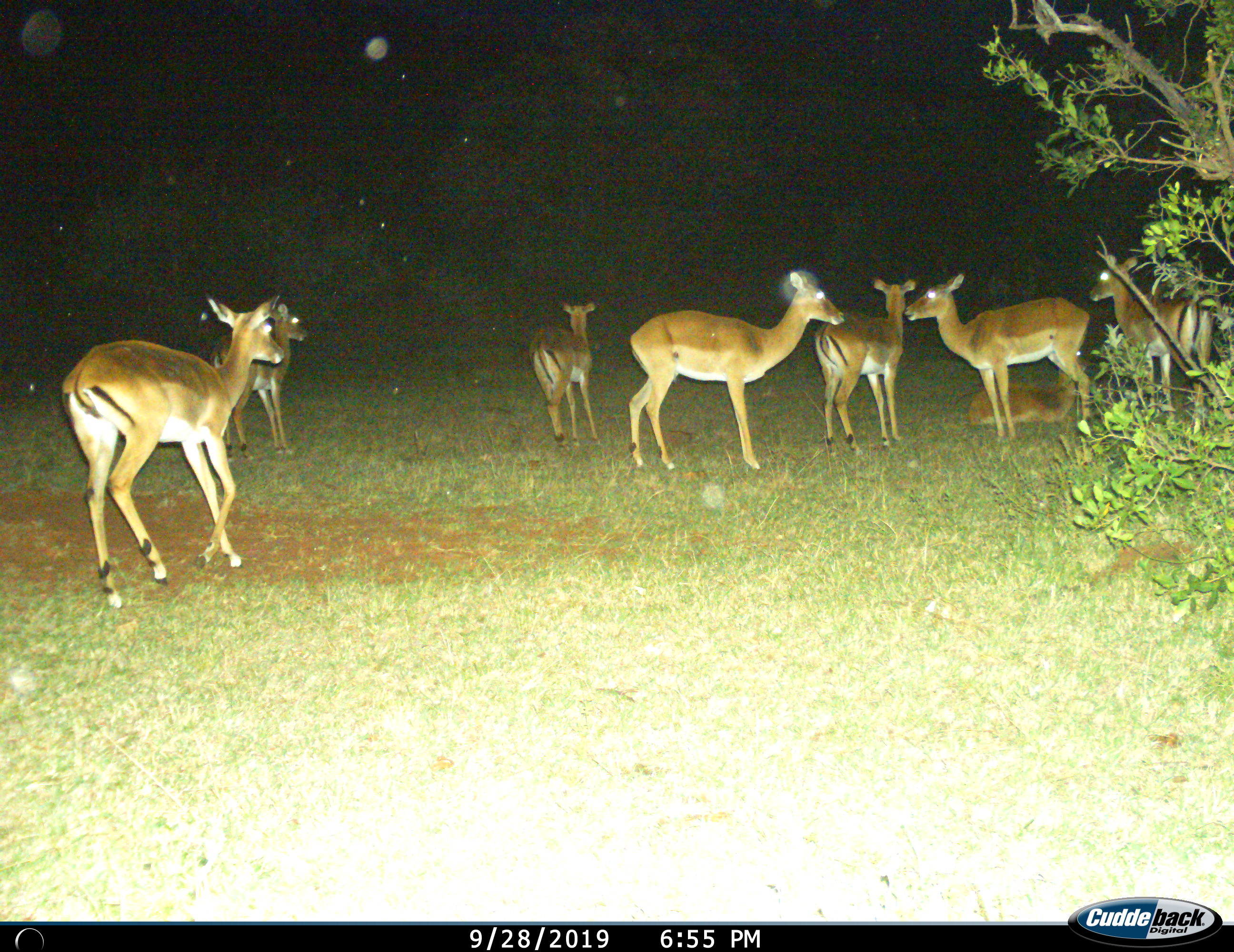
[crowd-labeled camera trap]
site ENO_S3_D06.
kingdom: Animalia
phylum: Chordata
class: Mammalia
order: Artiodactyla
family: Bovidae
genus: Aepyceros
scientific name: Aepyceros melampus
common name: impala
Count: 8.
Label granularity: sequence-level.